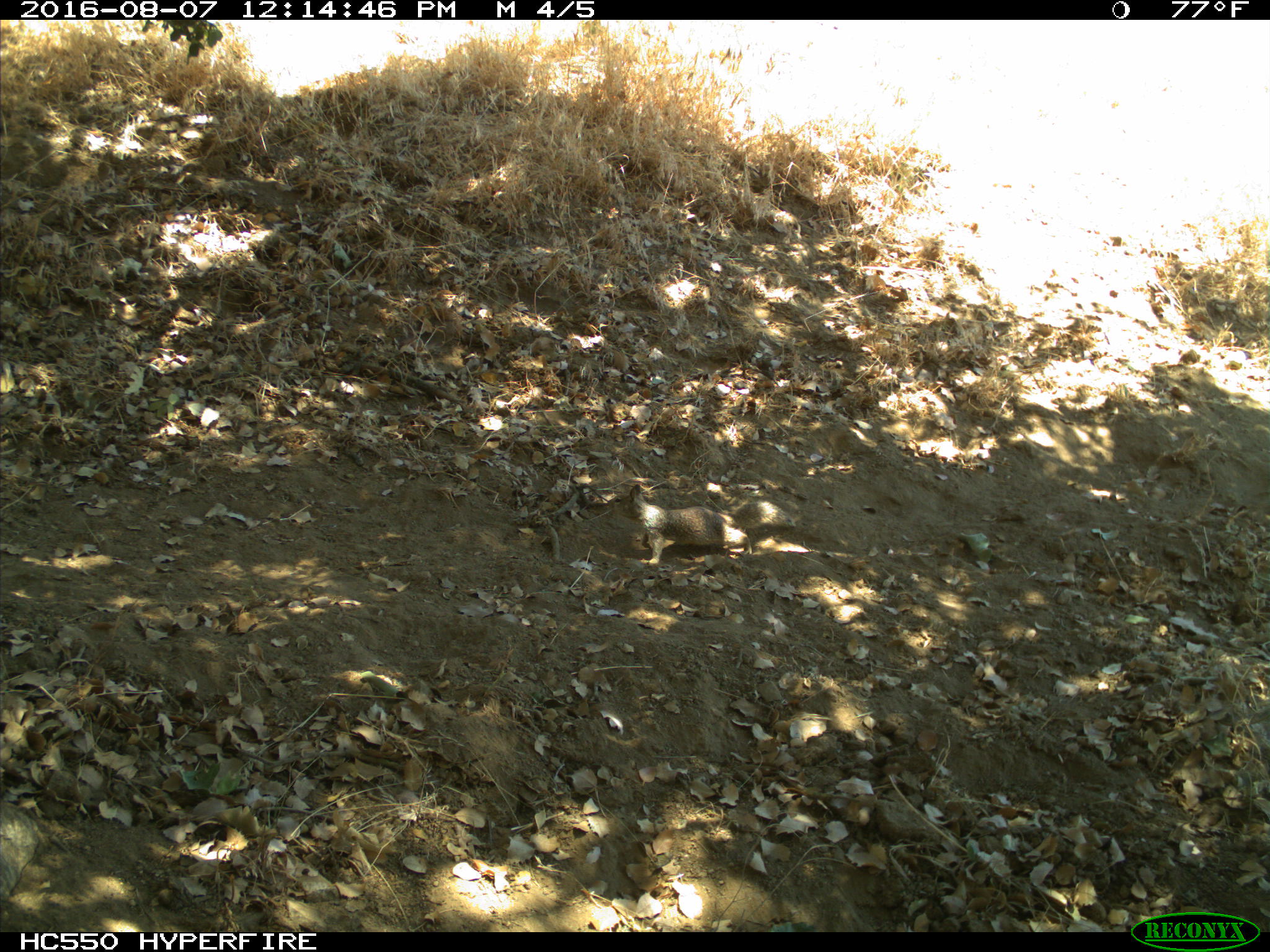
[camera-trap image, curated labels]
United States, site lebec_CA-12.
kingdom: Animalia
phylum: Chordata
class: Mammalia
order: Rodentia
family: Sciuridae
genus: Otospermophilus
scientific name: Otospermophilus beecheyi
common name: california ground squirrel